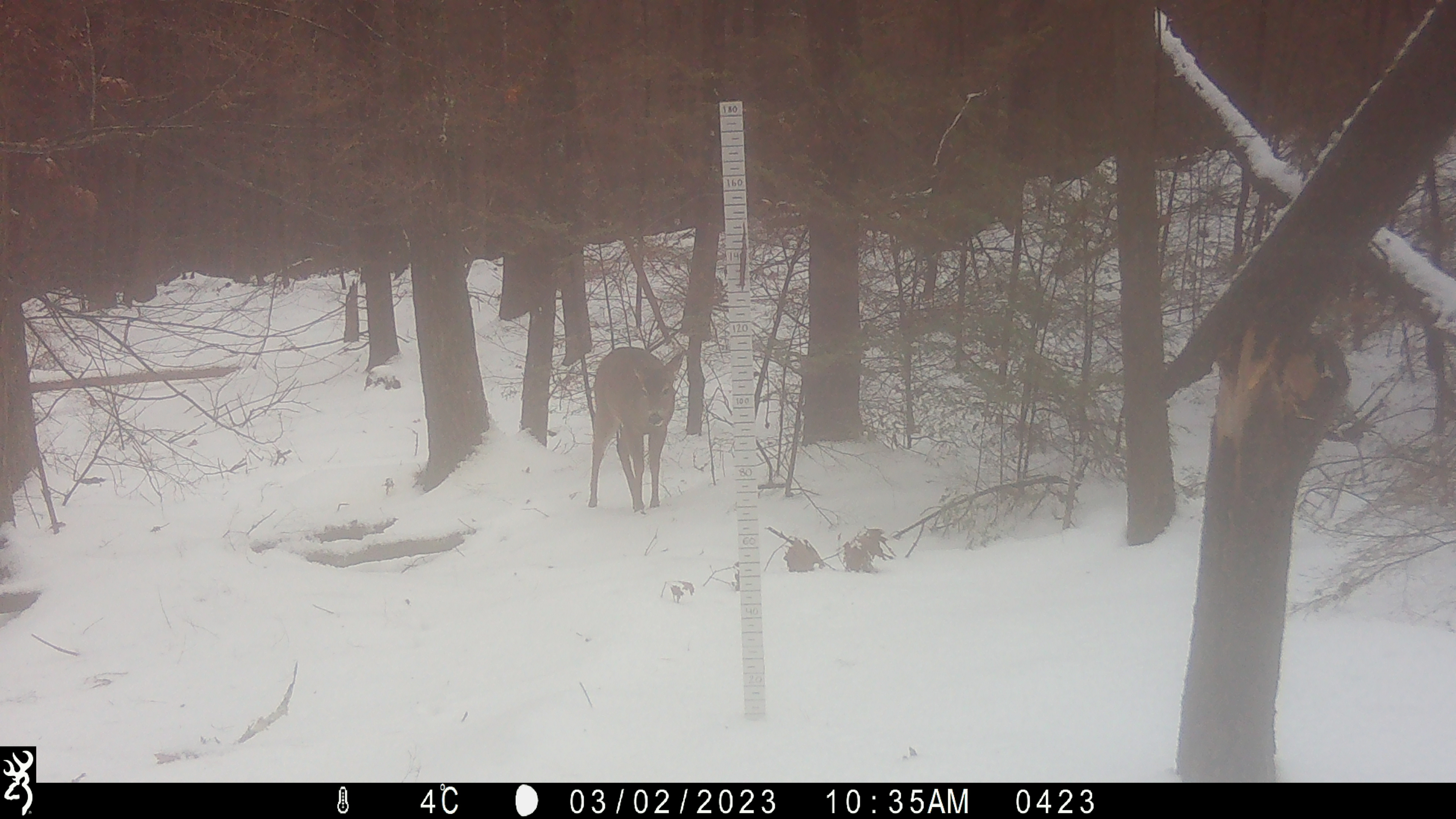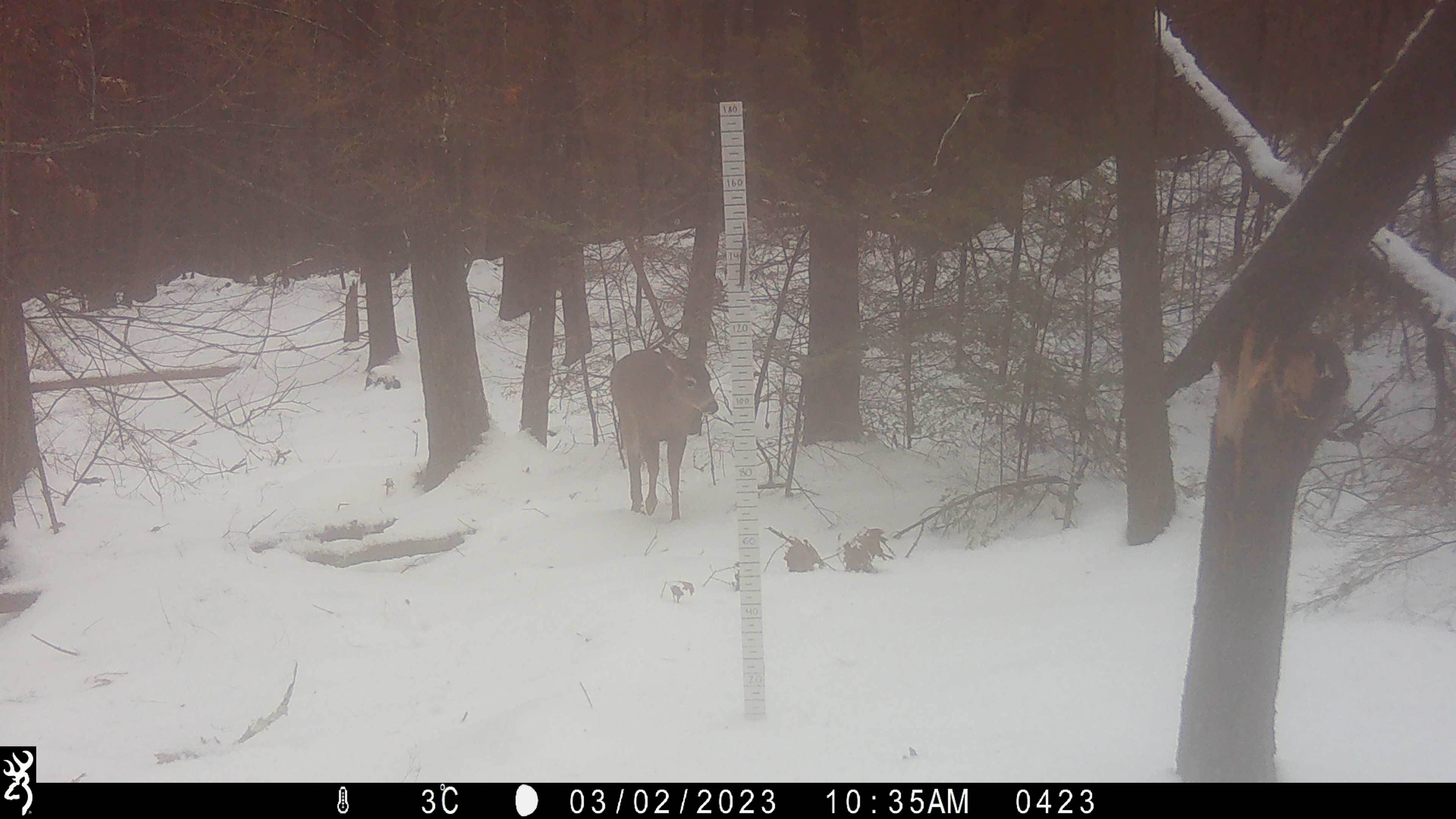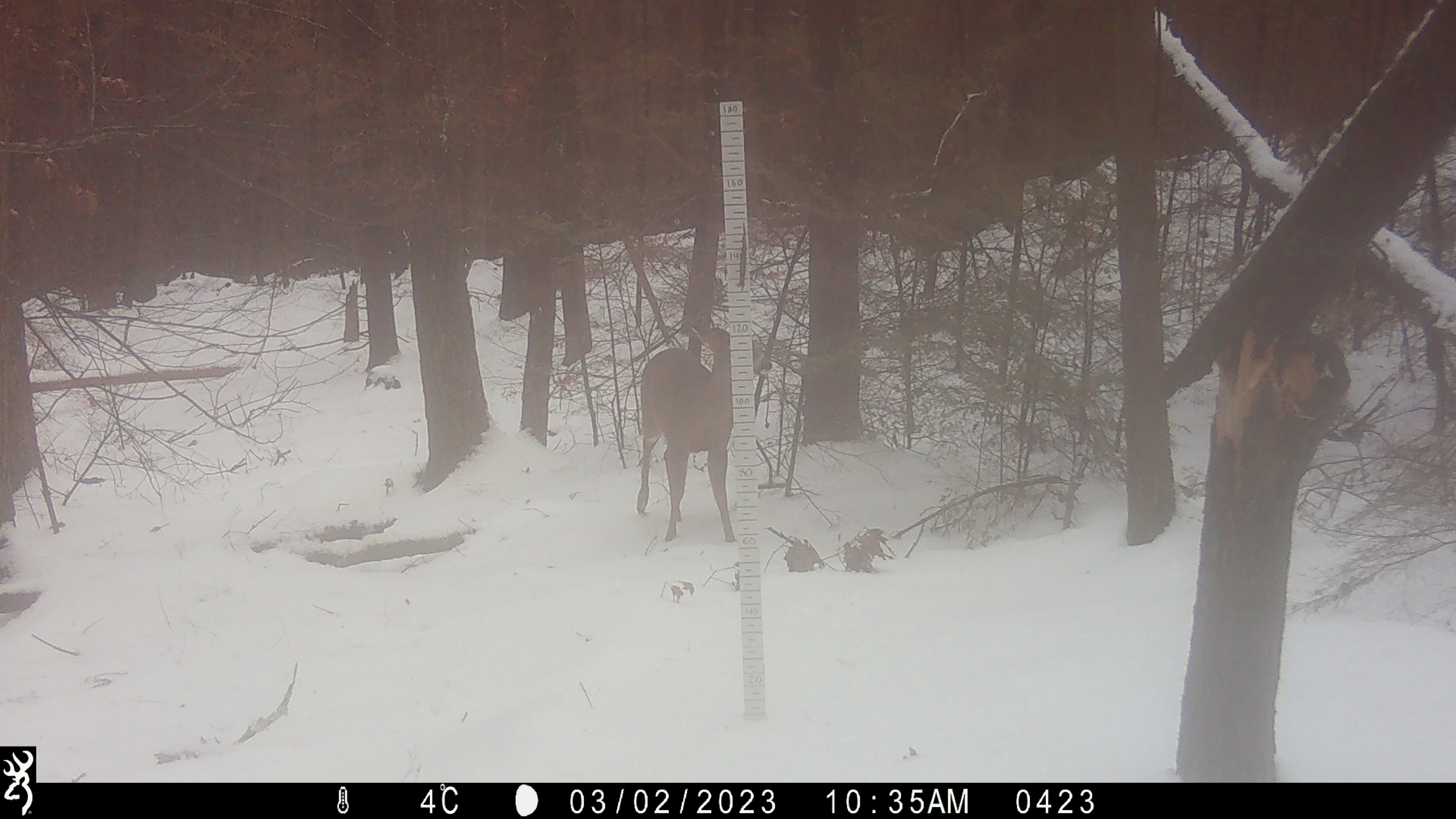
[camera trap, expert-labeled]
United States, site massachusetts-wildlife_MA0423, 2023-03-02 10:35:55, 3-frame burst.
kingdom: Animalia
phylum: Chordata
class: Mammalia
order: Artiodactyla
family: Cervidae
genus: Odocoileus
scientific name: Odocoileus virginianus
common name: white-tailed deer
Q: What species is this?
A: White-tailed deer (Odocoileus virginianus).